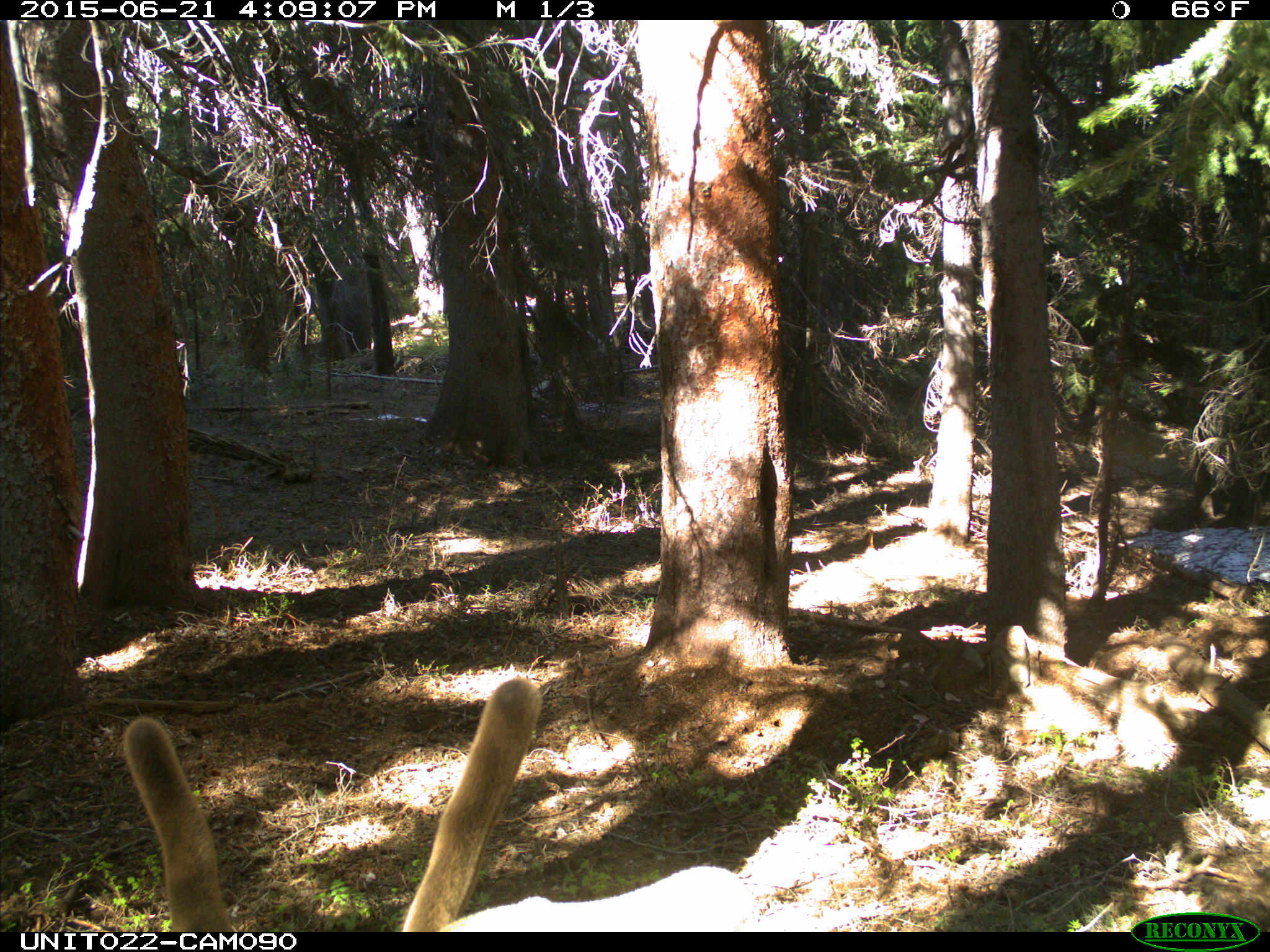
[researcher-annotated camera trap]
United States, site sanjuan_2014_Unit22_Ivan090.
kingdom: Animalia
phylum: Chordata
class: Mammalia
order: Artiodactyla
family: Cervidae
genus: Cervus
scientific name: Cervus elaphus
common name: red deer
Cervus elaphus (red deer).